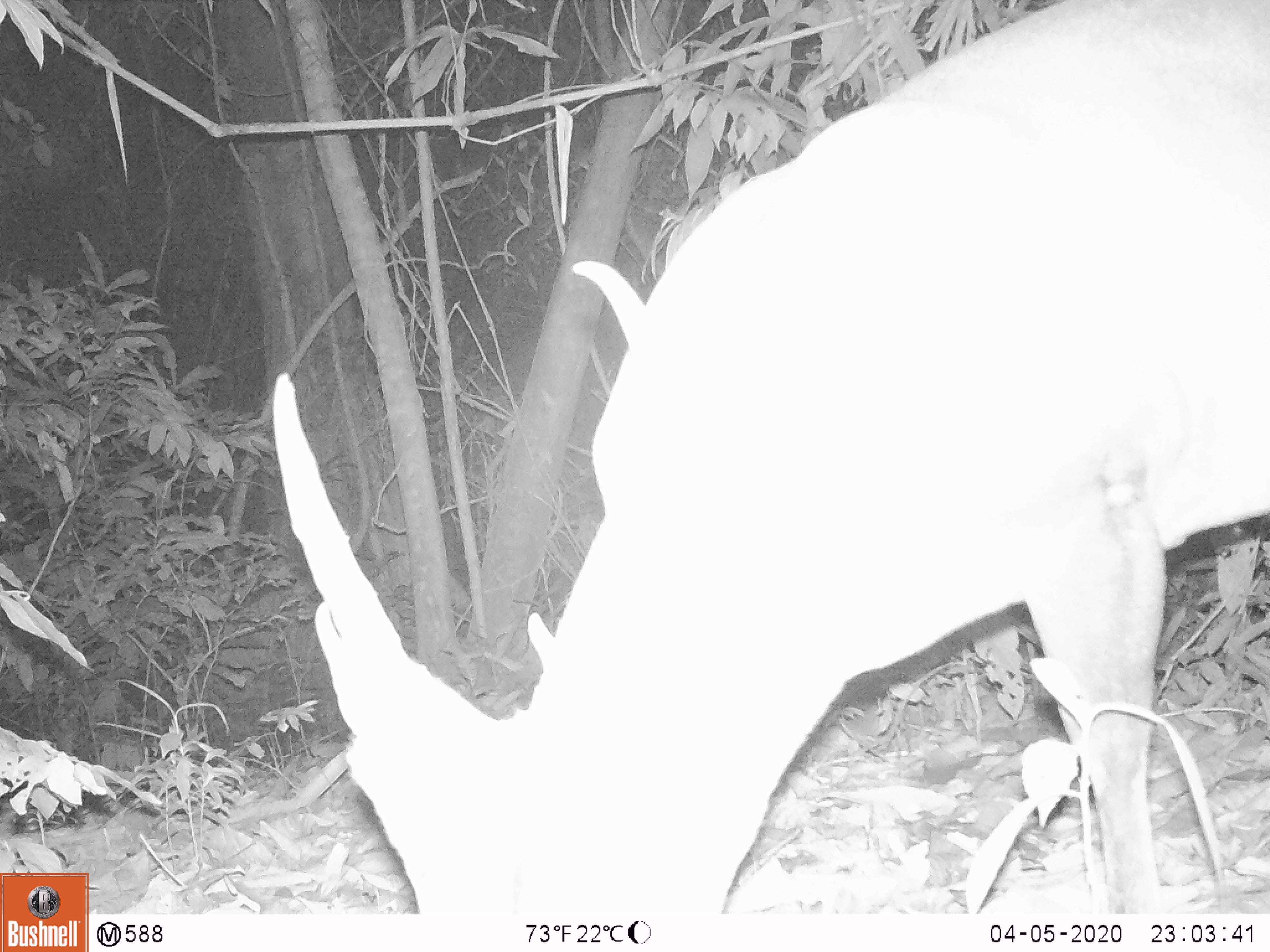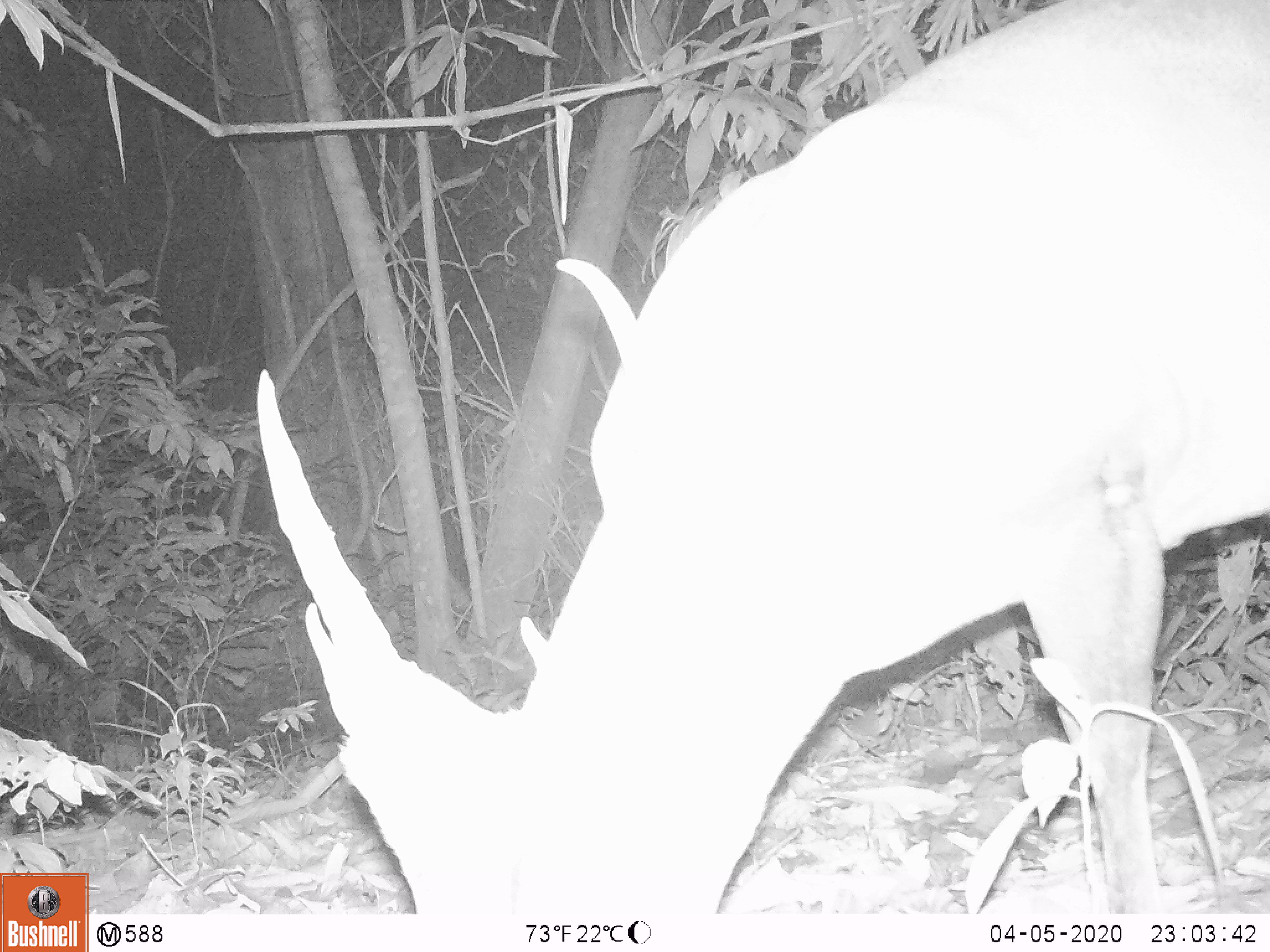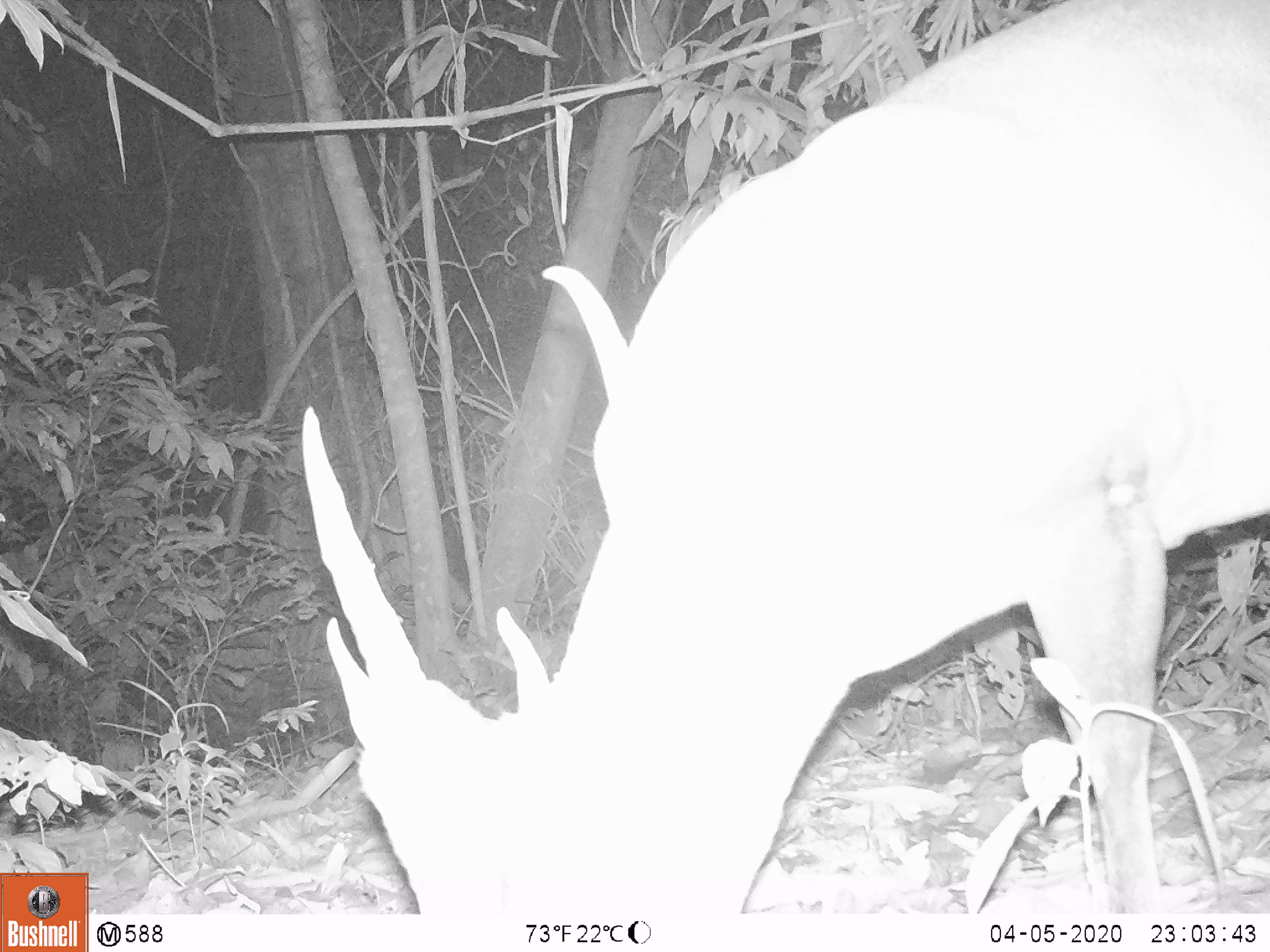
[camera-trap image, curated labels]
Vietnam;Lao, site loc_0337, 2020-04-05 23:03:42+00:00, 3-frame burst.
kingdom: Animalia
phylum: Chordata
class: Mammalia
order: Artiodactyla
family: Cervidae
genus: Muntiacus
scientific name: Muntiacus vuquangensis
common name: large-antlered muntjac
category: large antlered muntjac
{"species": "large antlered muntjac (large-antlered muntjac) (Muntiacus vuquangensis)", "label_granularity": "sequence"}